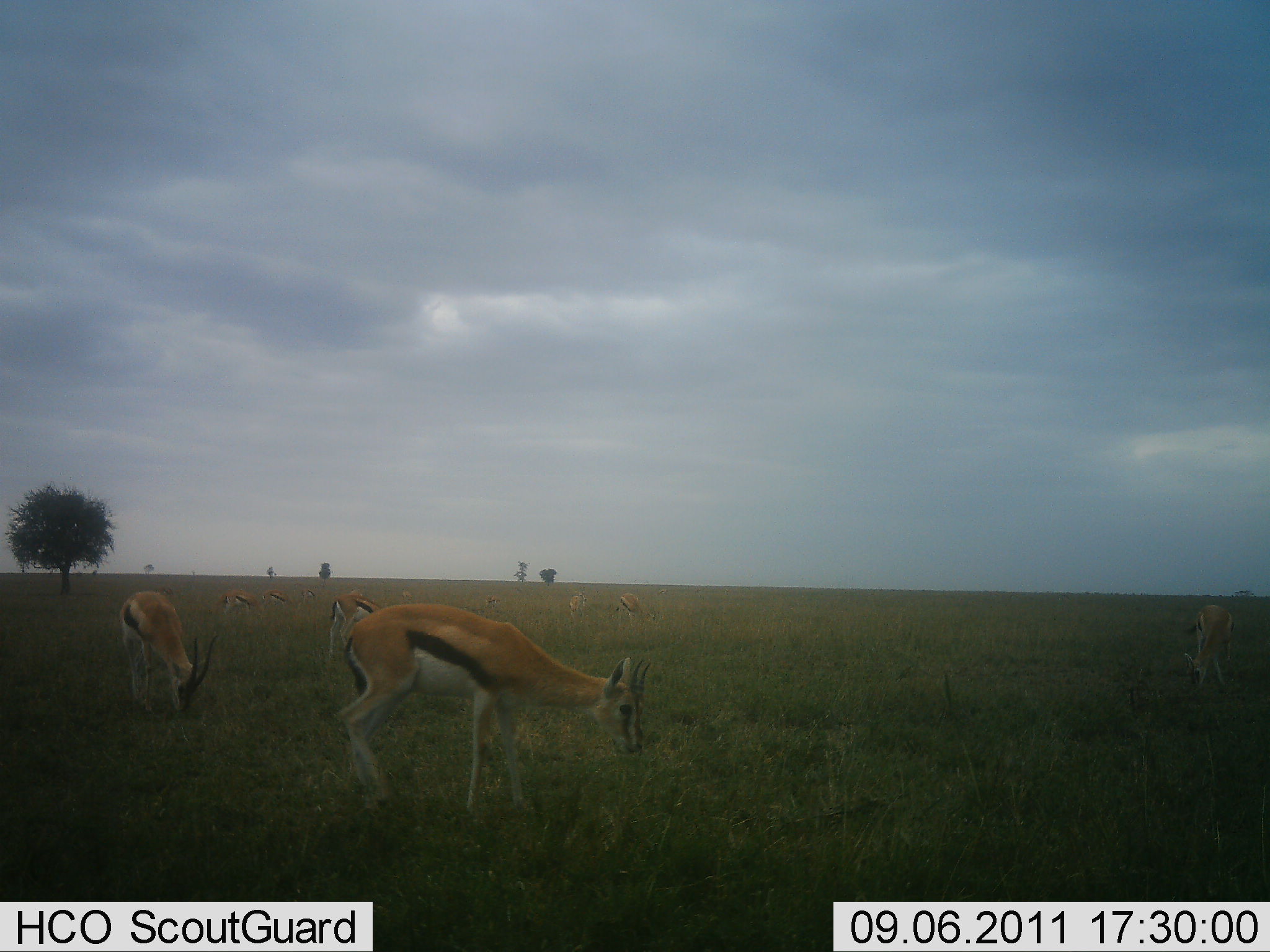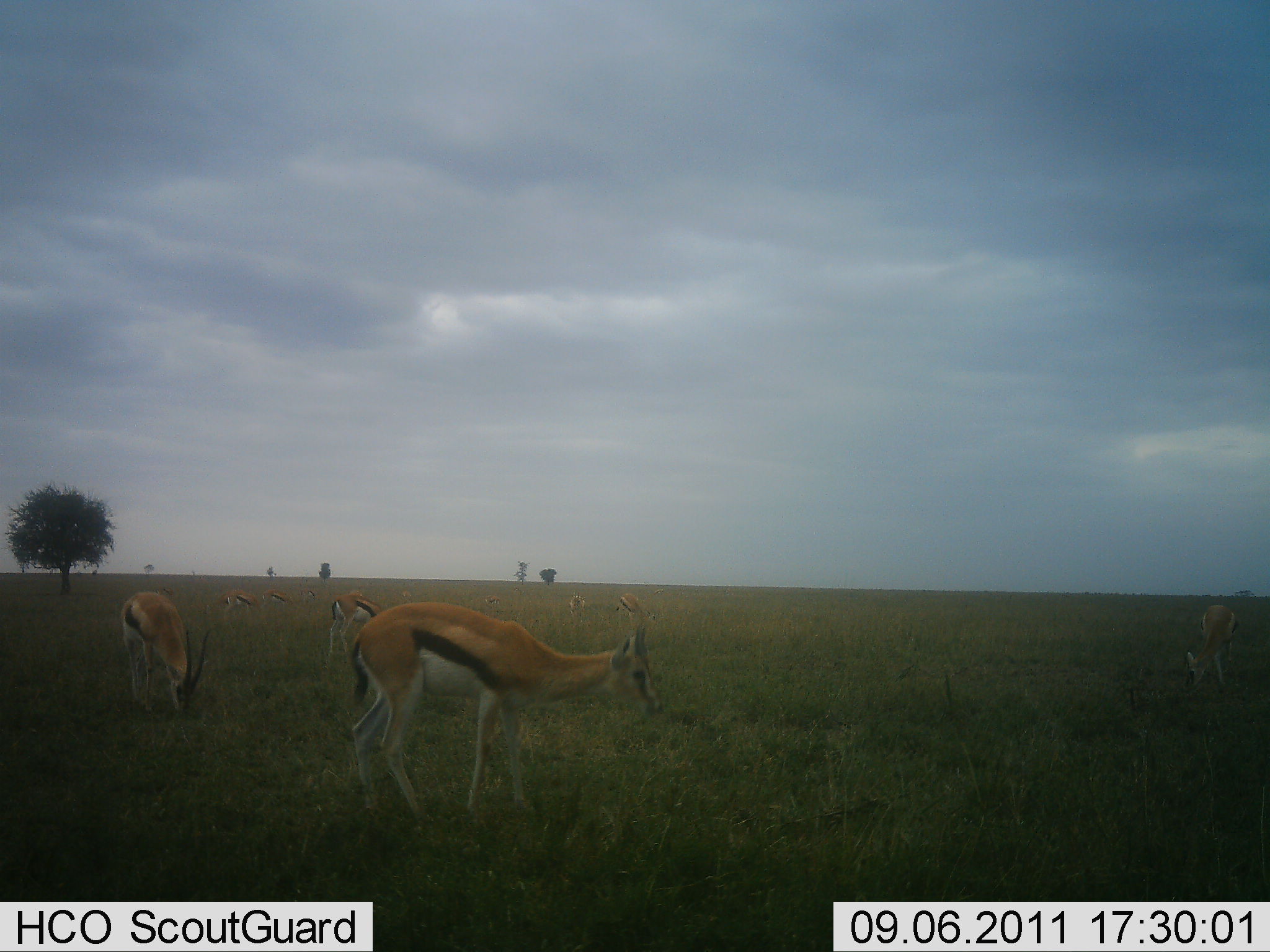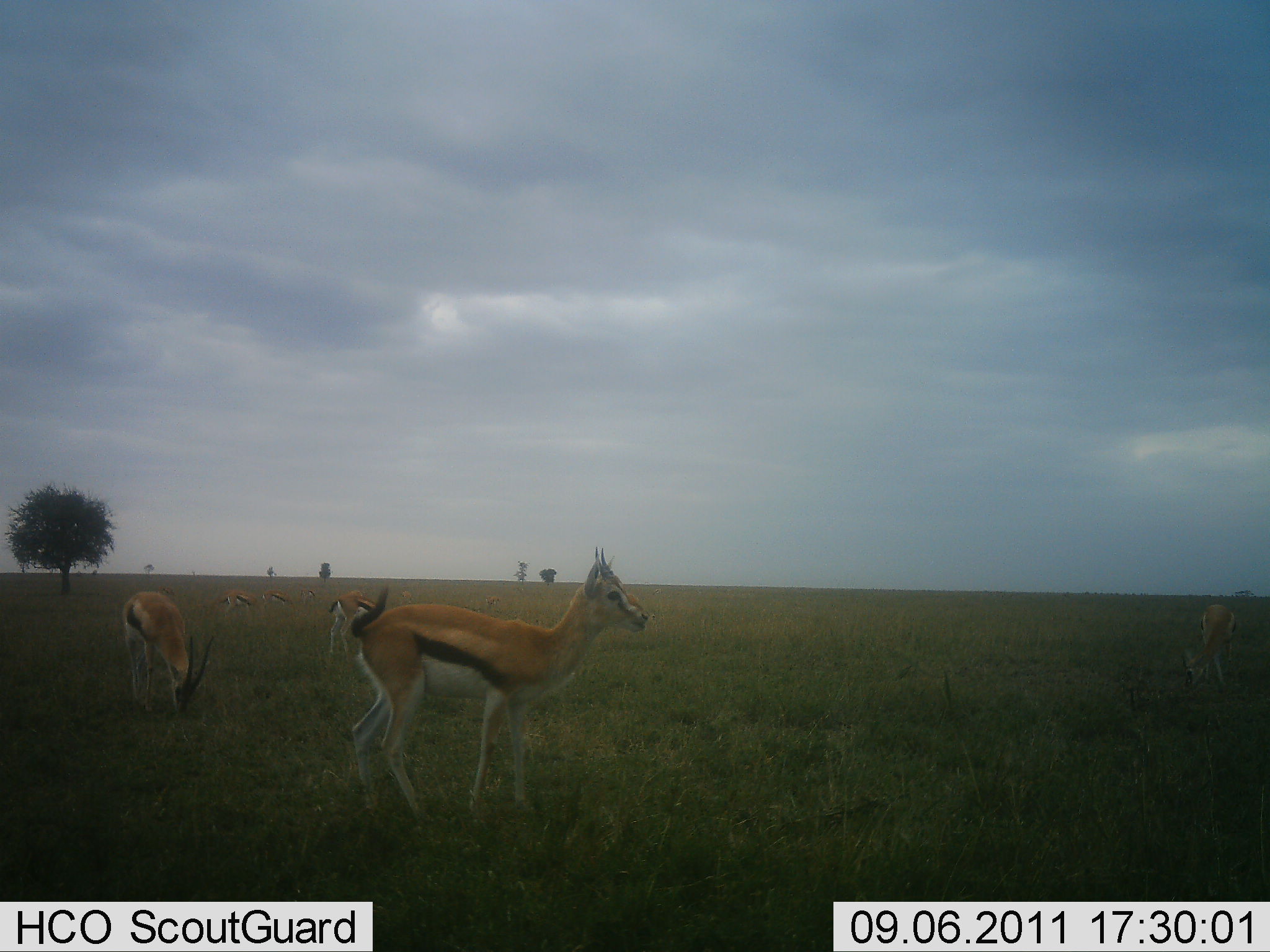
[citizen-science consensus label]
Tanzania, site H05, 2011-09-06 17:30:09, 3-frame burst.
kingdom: Animalia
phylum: Chordata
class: Mammalia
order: Artiodactyla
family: Bovidae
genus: Eudorcas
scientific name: Eudorcas thomsonii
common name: thomson's gazelle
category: gazellethomsons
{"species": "gazellethomsons (thomson's gazelle) (Eudorcas thomsonii)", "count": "7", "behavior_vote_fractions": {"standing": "70%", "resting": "0%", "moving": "10%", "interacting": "0%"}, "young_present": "0%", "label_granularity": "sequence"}